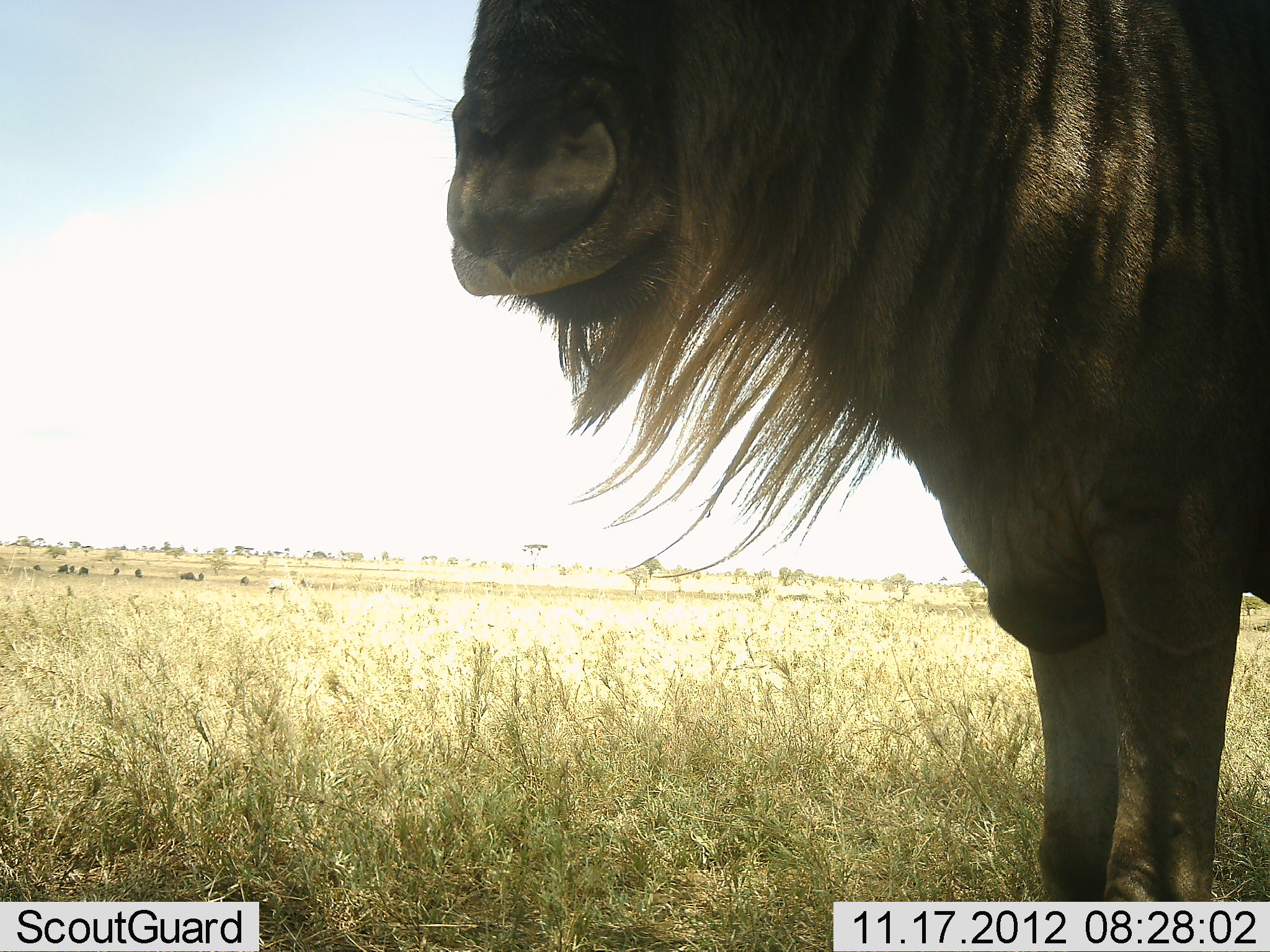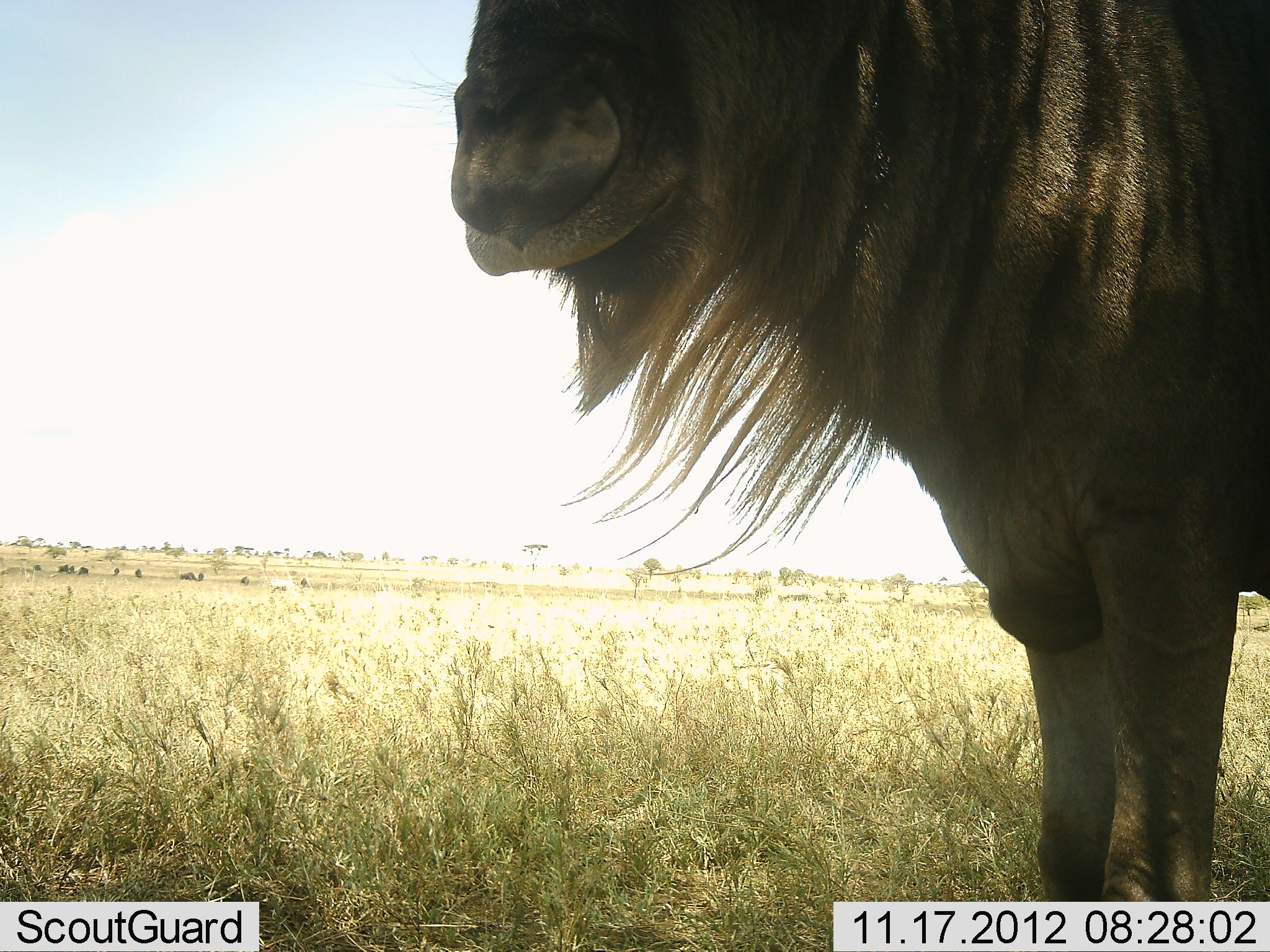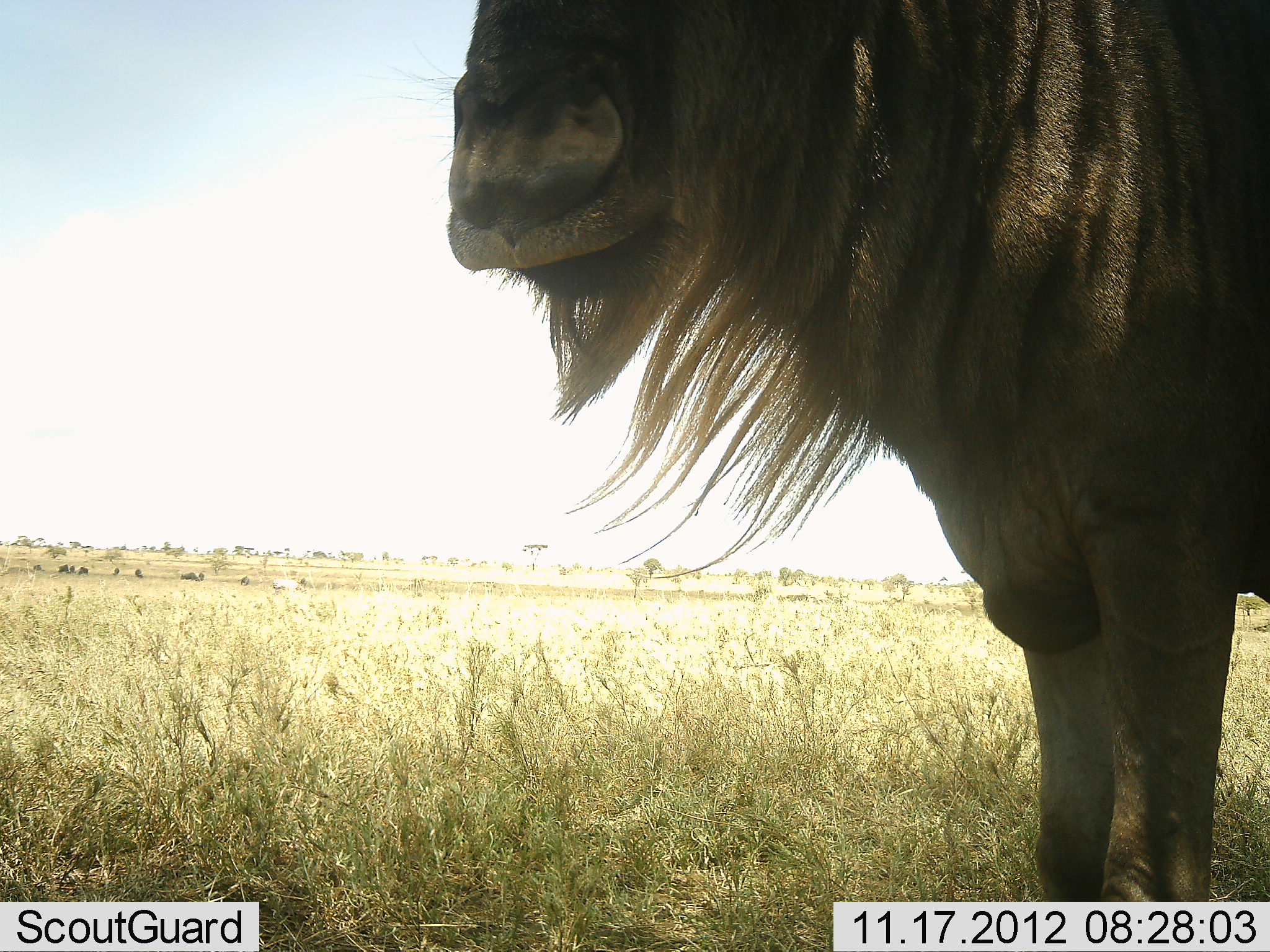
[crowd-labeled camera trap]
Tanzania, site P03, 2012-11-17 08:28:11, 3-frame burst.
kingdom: Animalia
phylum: Chordata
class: Mammalia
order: Artiodactyla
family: Bovidae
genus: Connochaetes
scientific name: Connochaetes taurinus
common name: blue wildebeest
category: wildebeest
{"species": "wildebeest (blue wildebeest) (Connochaetes taurinus)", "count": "1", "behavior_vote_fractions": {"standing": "77%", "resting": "0%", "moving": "0%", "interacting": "0%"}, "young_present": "0%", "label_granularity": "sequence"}